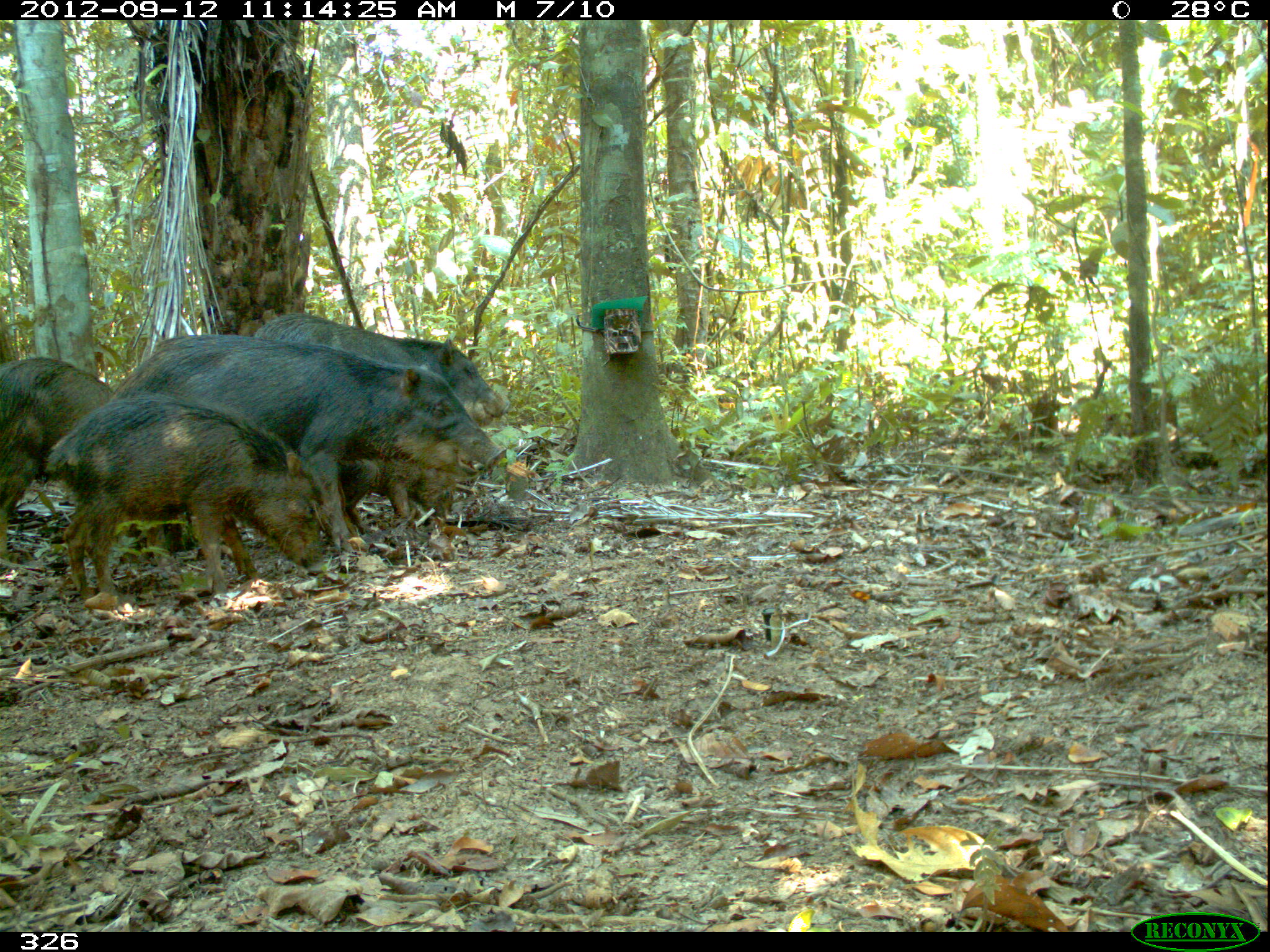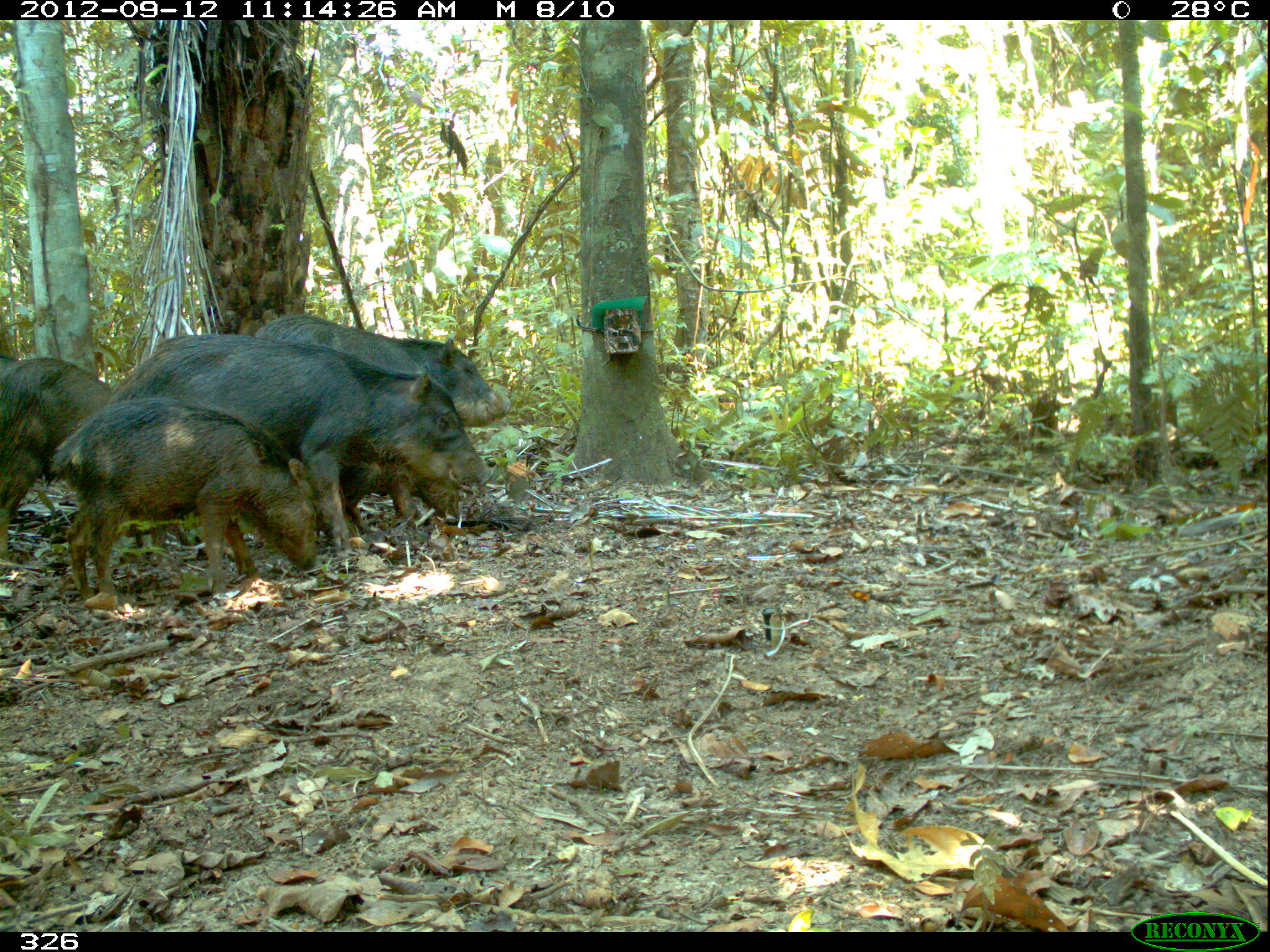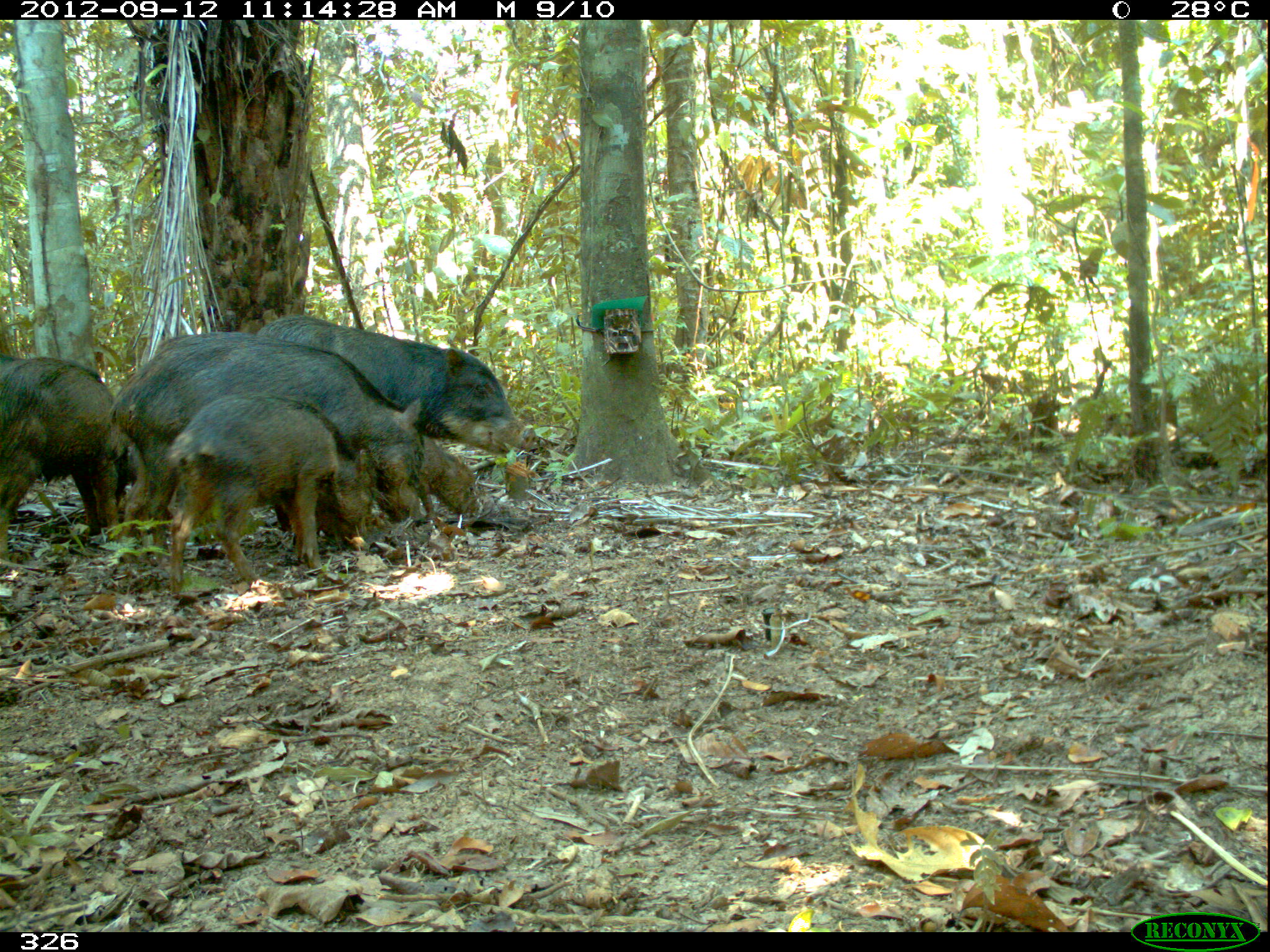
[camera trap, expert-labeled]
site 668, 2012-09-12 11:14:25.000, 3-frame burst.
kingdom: Animalia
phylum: Chordata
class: Mammalia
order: Artiodactyla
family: Tayassuidae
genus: Tayassu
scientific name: Tayassu pecari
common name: white-lipped peccary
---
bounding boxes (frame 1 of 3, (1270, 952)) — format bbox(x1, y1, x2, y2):
tayassu pecari: bbox(111, 328, 503, 536); bbox(46, 390, 330, 587); bbox(241, 307, 512, 437); bbox(0, 354, 127, 566); bbox(334, 455, 459, 527)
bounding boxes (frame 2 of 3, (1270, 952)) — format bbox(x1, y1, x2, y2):
tayassu pecari: bbox(113, 326, 485, 556); bbox(50, 399, 318, 601); bbox(257, 308, 506, 424); bbox(0, 347, 116, 562); bbox(333, 457, 463, 529)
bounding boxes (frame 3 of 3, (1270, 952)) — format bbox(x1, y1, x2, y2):
tayassu pecari: bbox(105, 332, 427, 564); bbox(164, 390, 376, 590); bbox(256, 313, 537, 454); bbox(0, 355, 142, 572); bbox(416, 430, 487, 519)